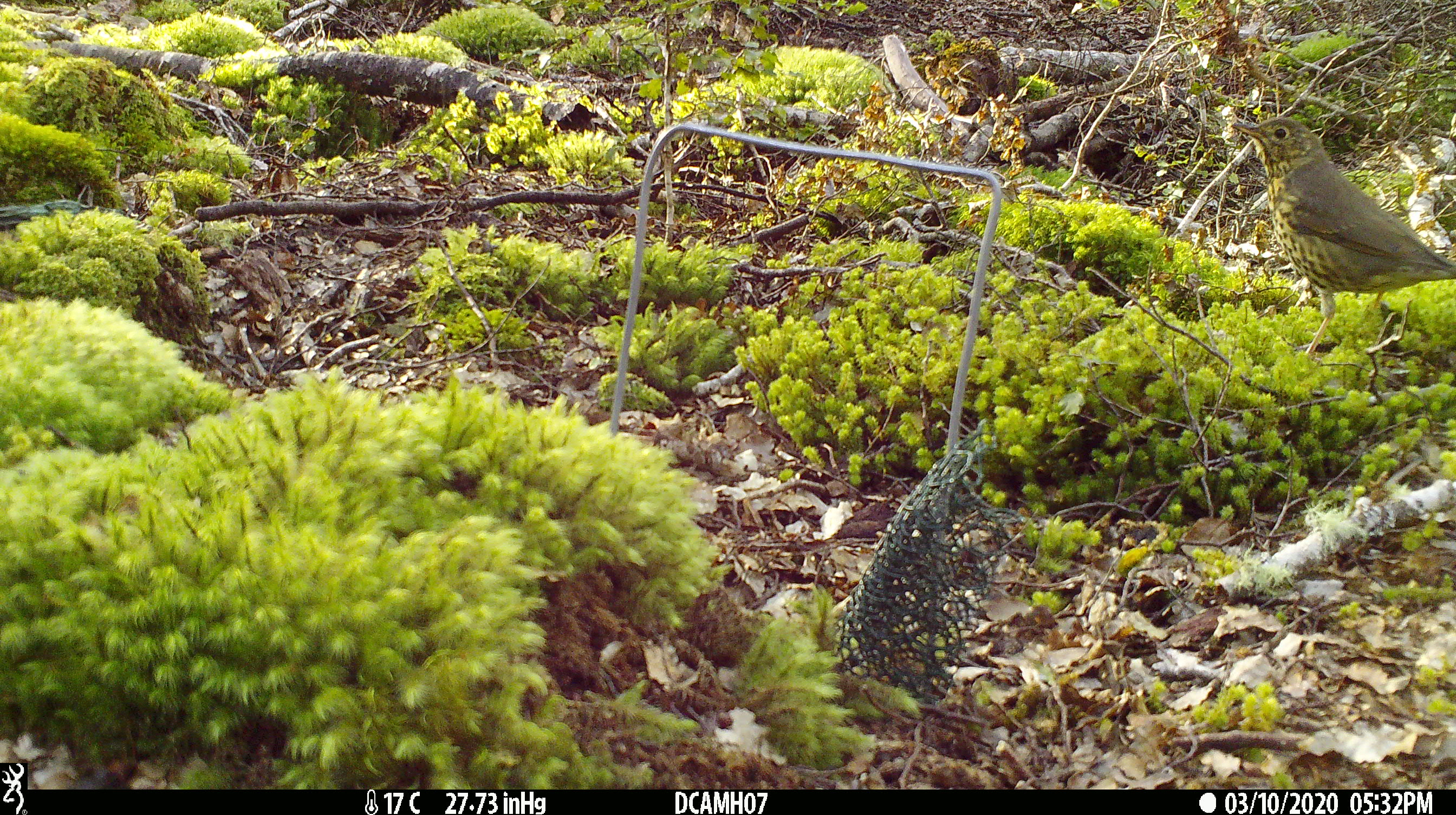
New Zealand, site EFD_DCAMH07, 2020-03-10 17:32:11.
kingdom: Animalia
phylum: Chordata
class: Aves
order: Passeriformes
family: Turdidae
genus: Turdus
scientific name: Turdus philomelos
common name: song thrush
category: thrush